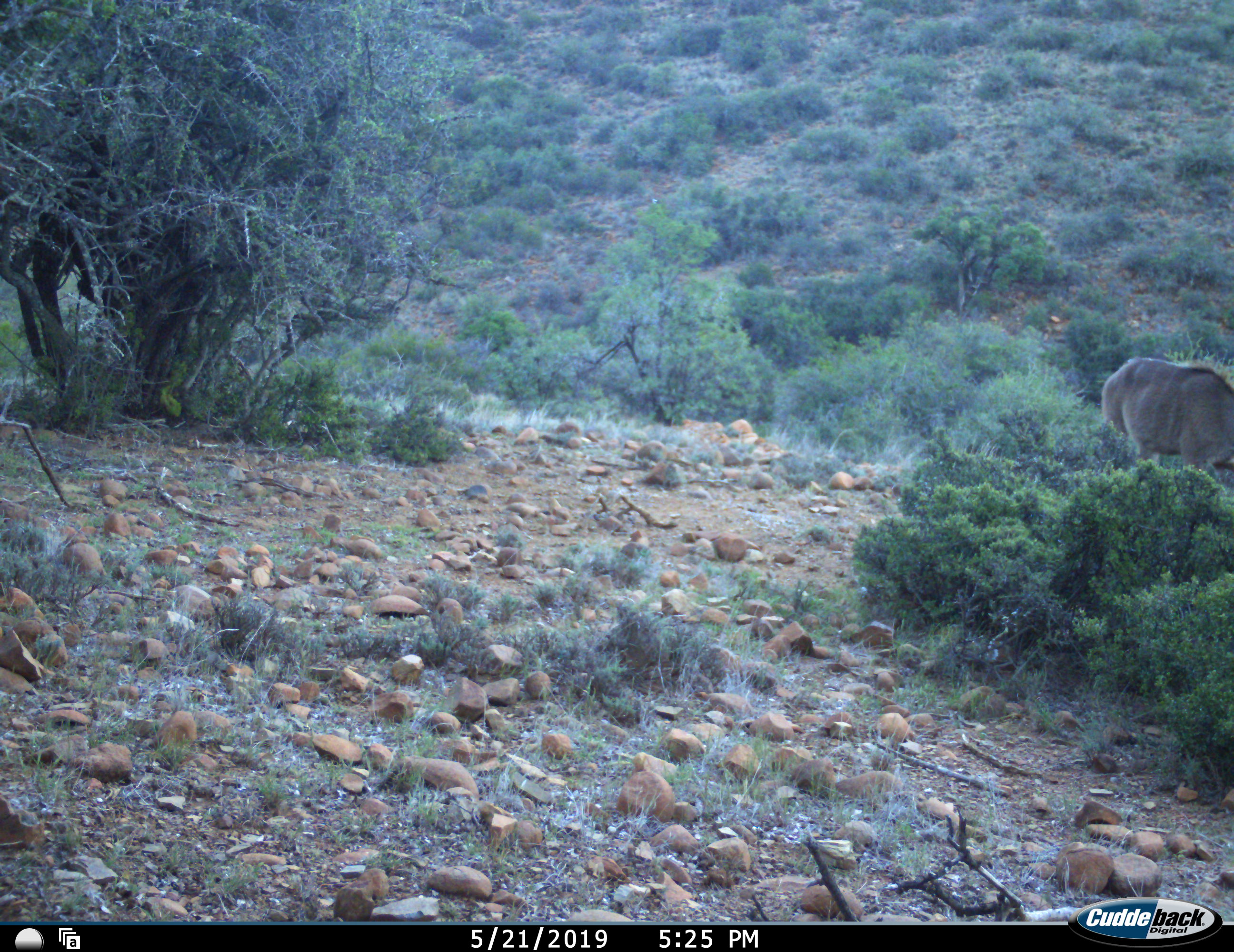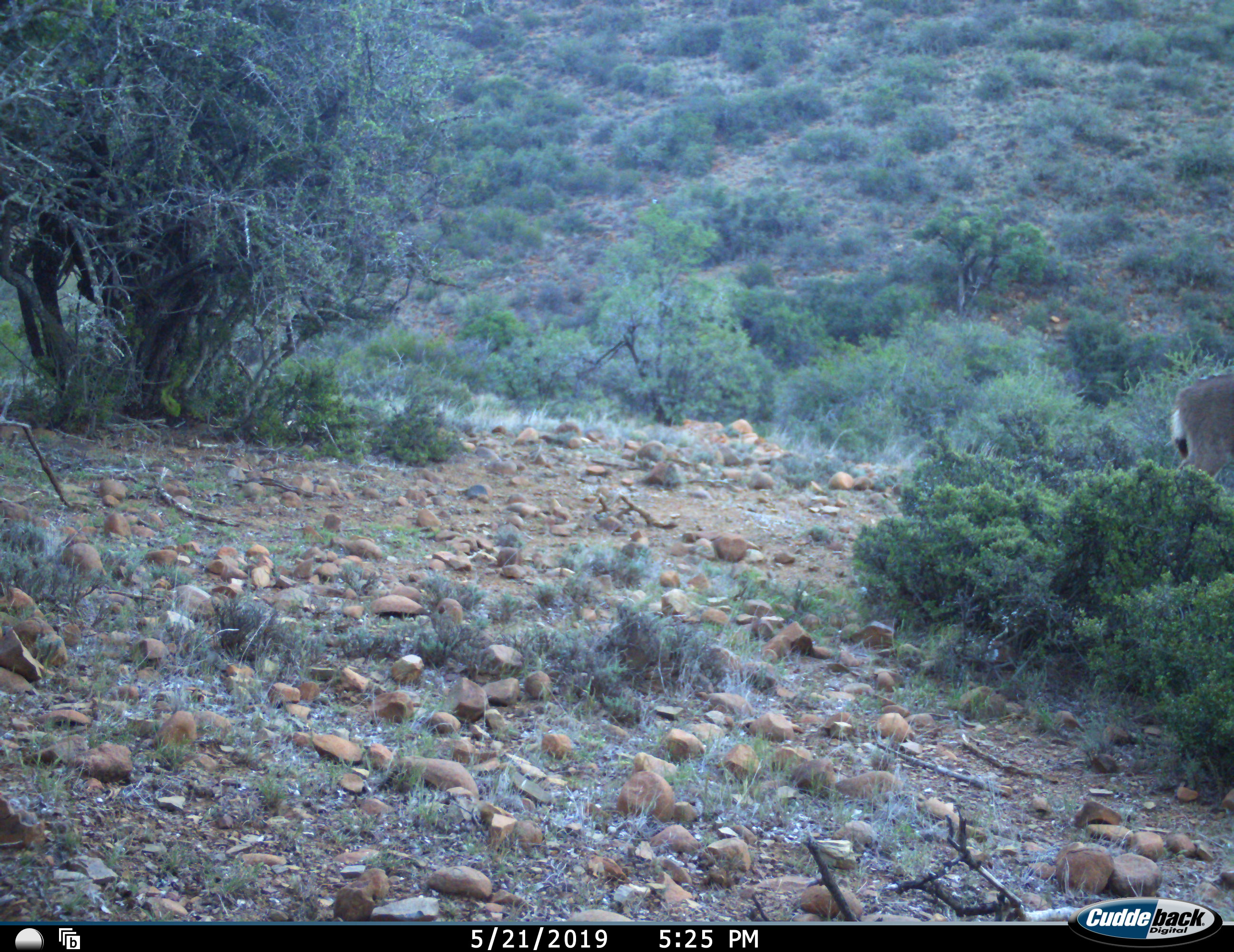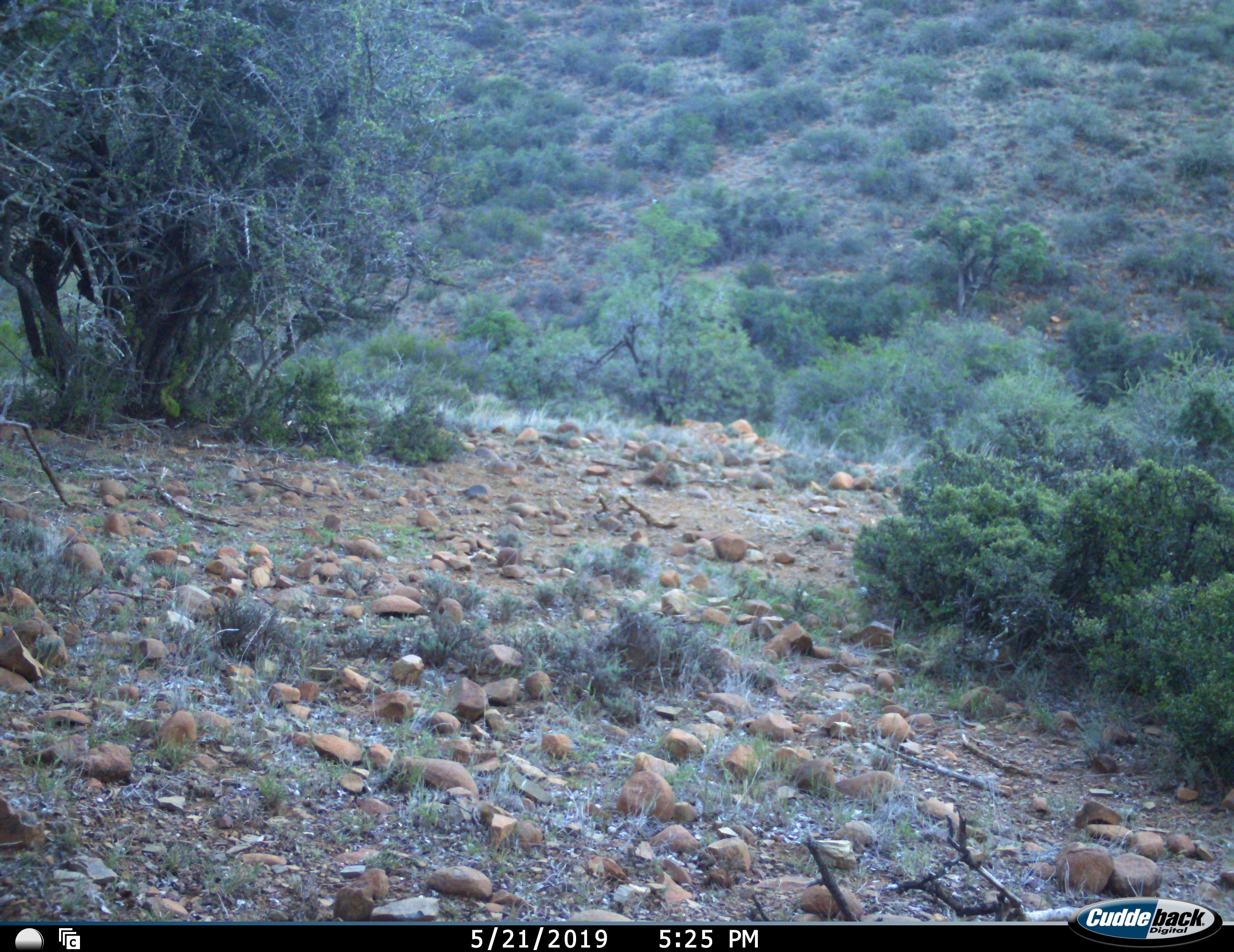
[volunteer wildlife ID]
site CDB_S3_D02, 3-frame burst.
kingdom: Animalia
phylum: Chordata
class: Mammalia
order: Artiodactyla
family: Bovidae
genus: Tragelaphus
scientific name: Tragelaphus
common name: kudu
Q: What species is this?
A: Kudu (Tragelaphus).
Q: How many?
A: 1.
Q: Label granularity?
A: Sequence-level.